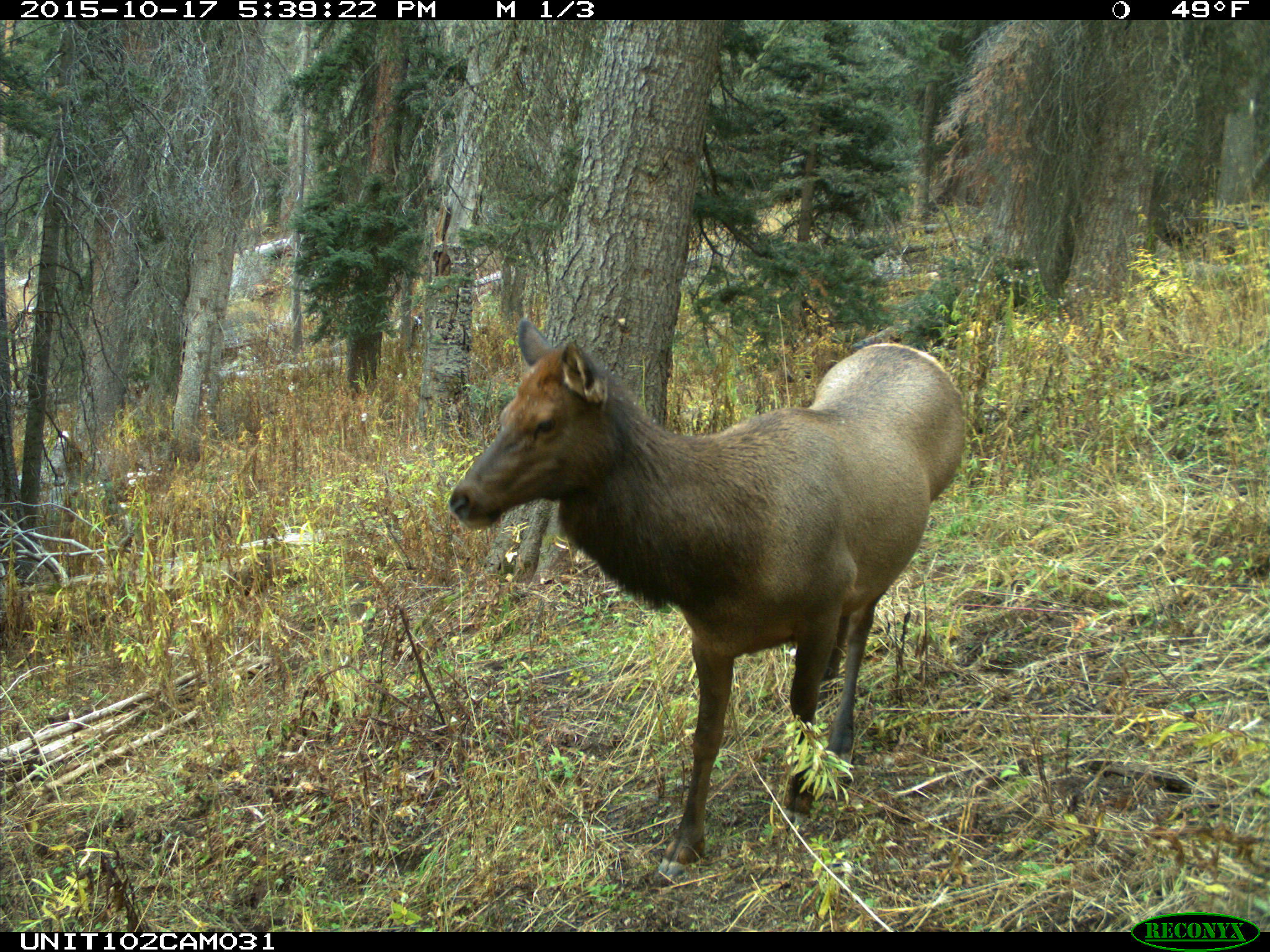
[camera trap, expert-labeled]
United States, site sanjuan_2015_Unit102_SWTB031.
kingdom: Animalia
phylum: Chordata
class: Mammalia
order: Artiodactyla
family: Cervidae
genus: Cervus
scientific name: Cervus elaphus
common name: red deer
Cervus elaphus (red deer).